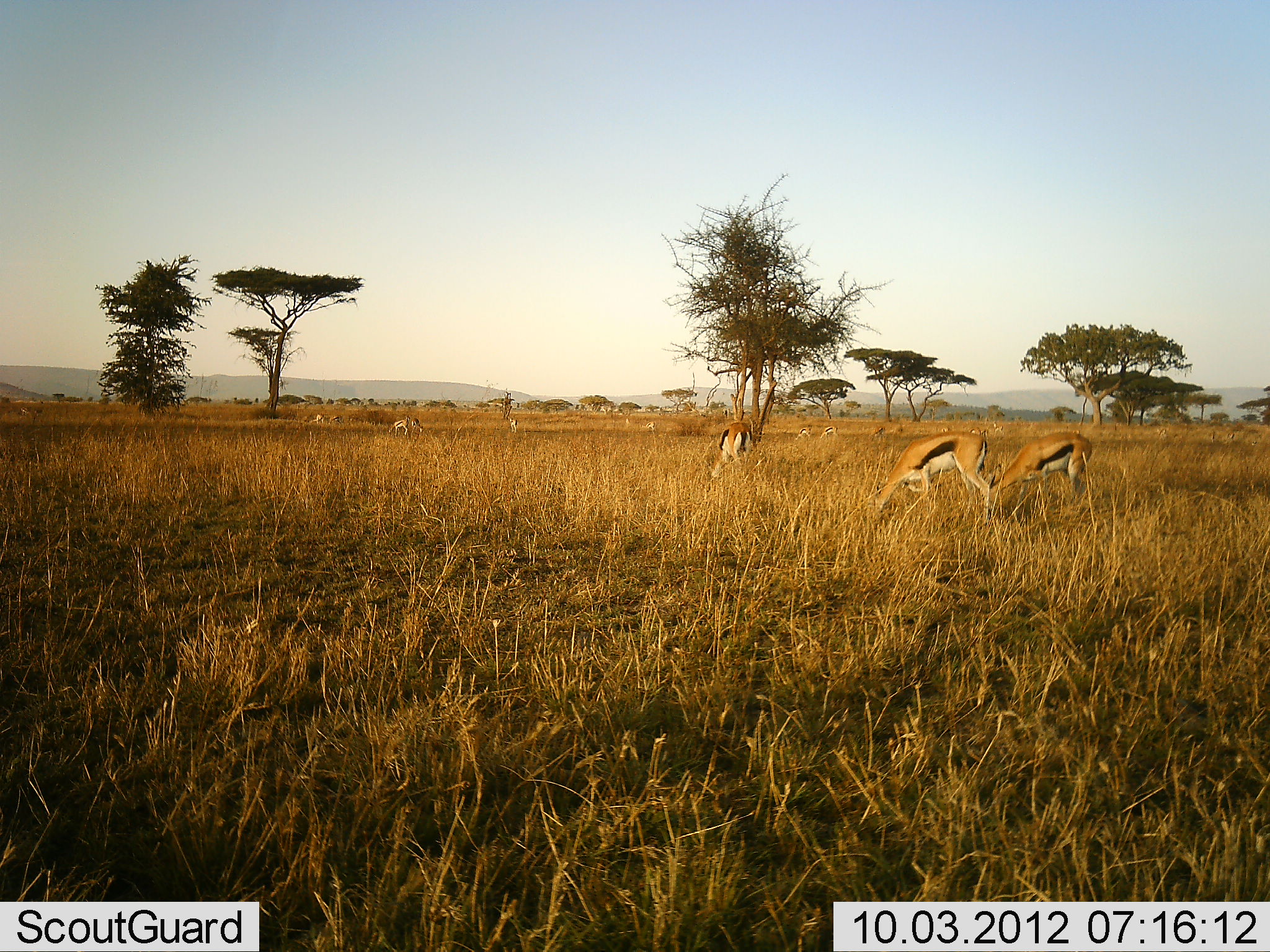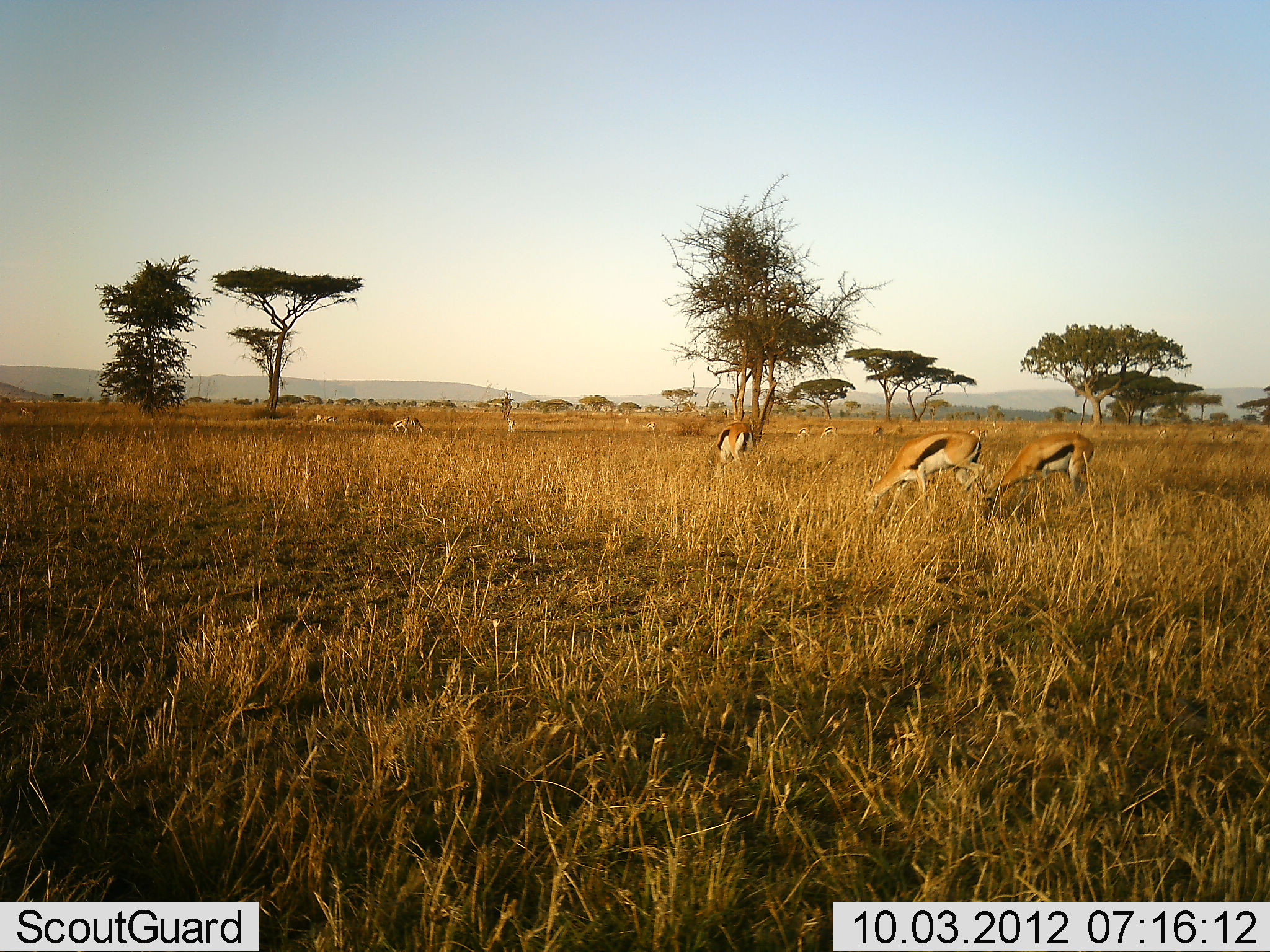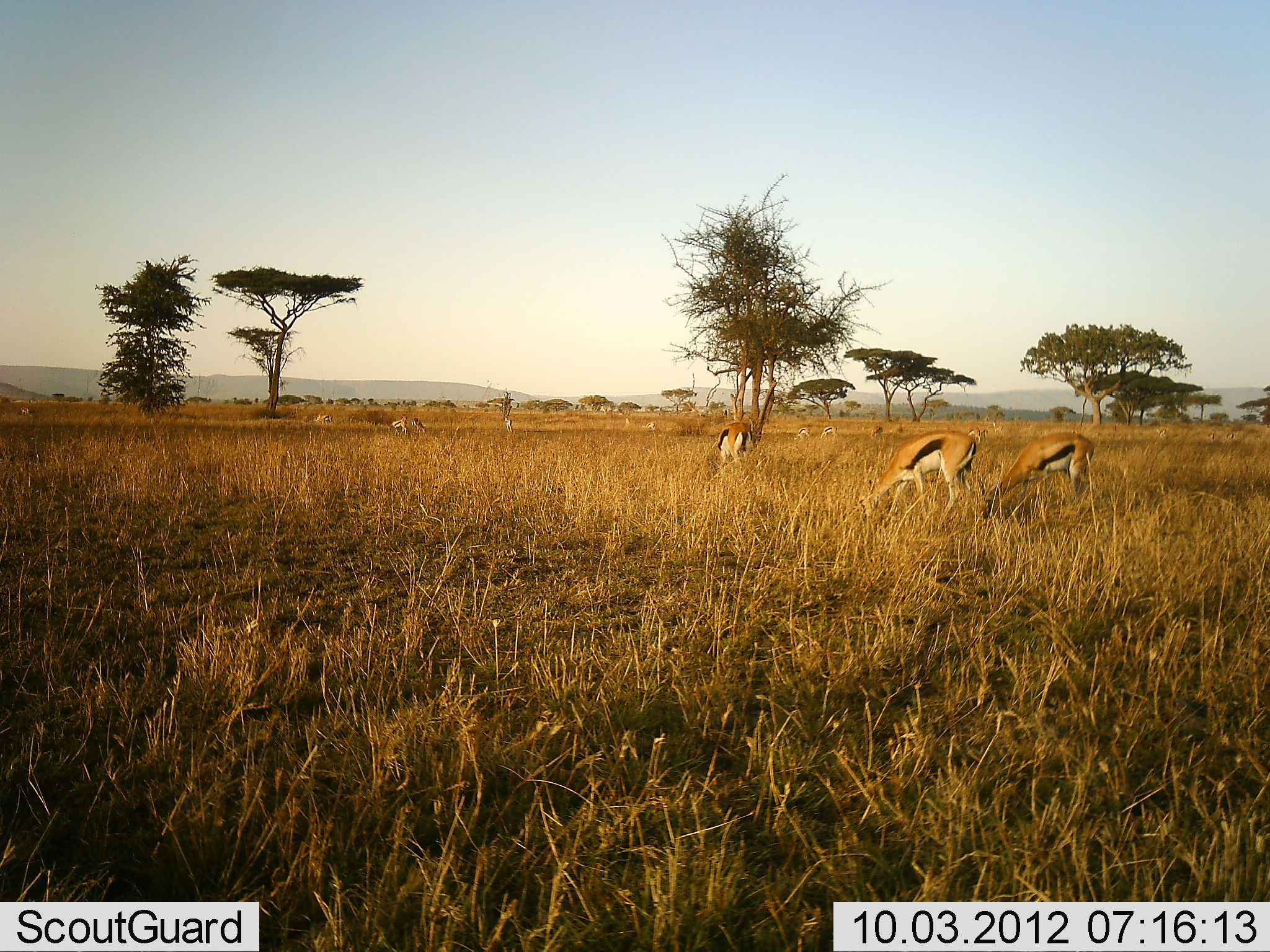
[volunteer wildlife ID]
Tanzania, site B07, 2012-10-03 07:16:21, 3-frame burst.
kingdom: Animalia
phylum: Chordata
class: Mammalia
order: Artiodactyla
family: Bovidae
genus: Eudorcas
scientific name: Eudorcas thomsonii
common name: thomson's gazelle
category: gazellethomsons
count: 11-50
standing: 20%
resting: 0%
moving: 0%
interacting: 0%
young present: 0%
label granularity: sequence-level